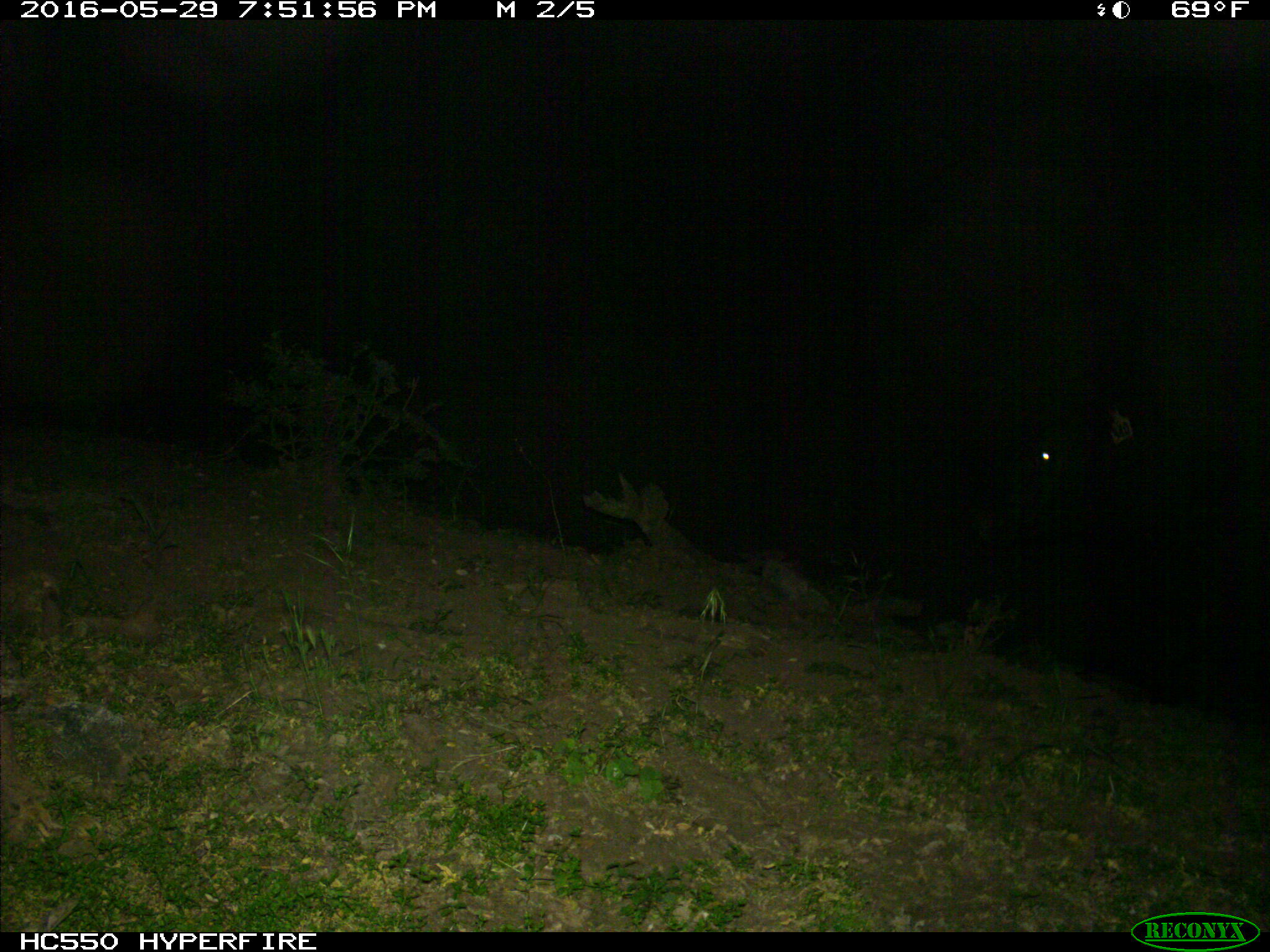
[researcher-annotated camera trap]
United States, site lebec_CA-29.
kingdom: Animalia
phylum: Chordata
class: Mammalia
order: Artiodactyla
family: Bovidae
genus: Bos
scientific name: Bos taurus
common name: domestic cow